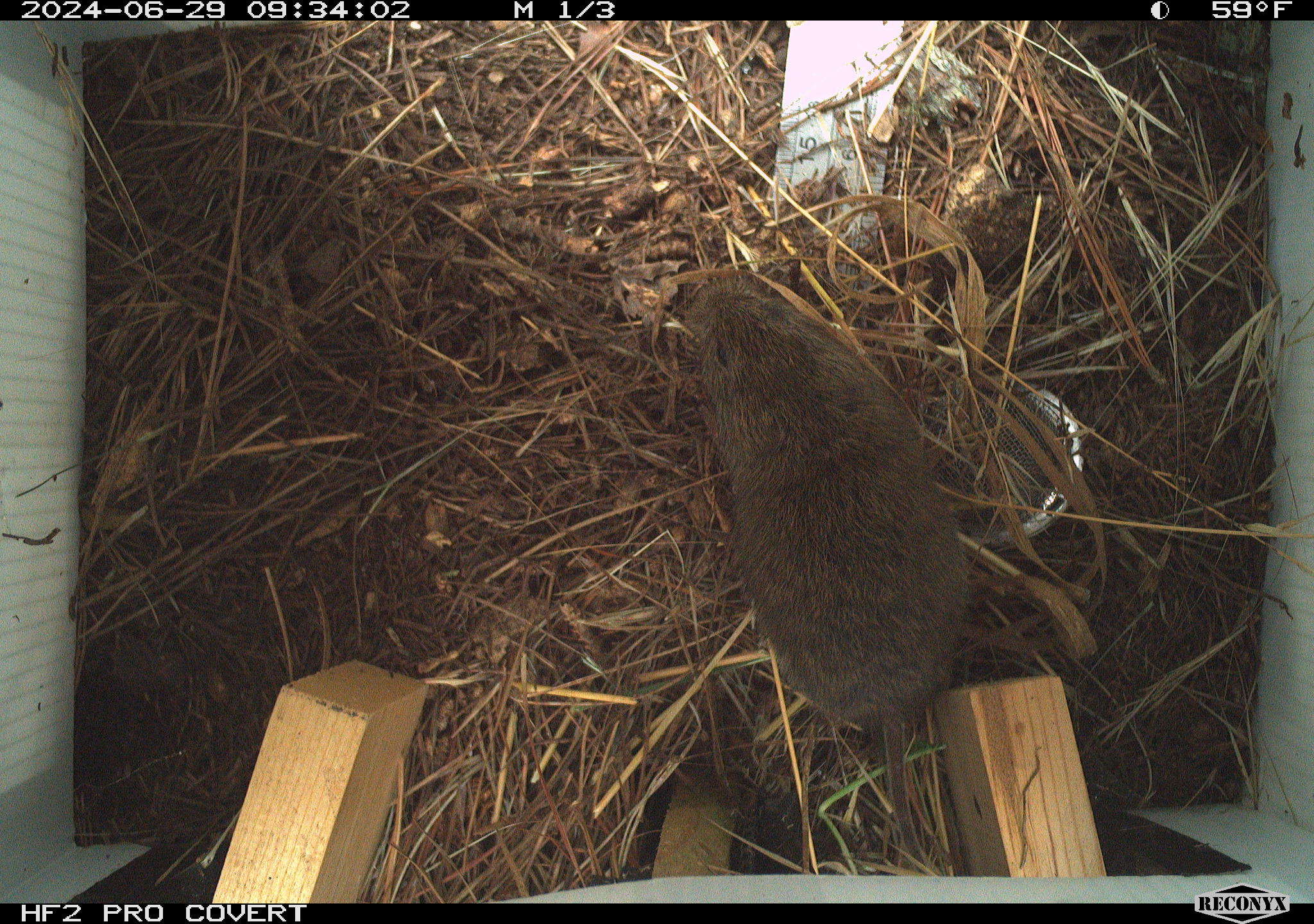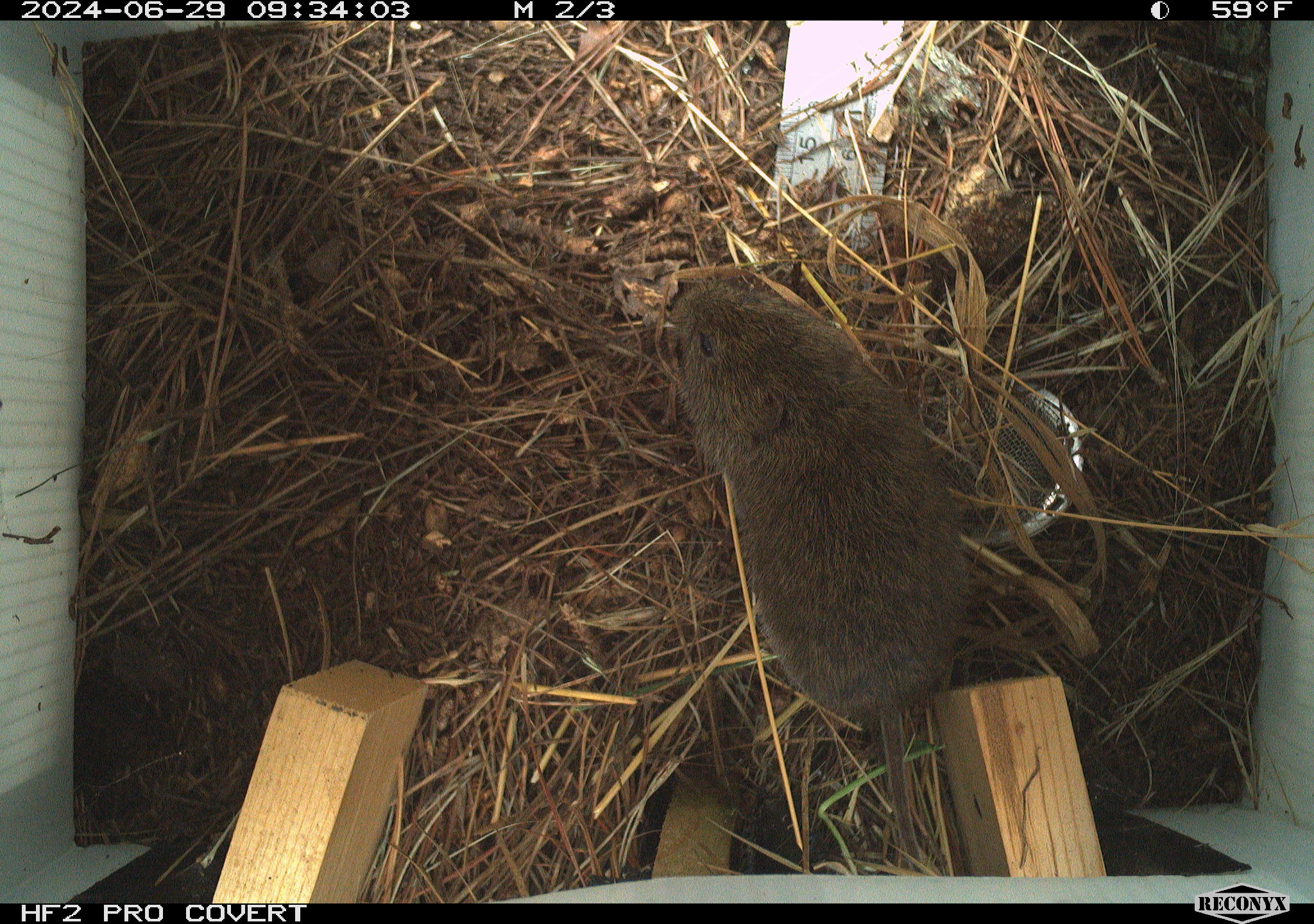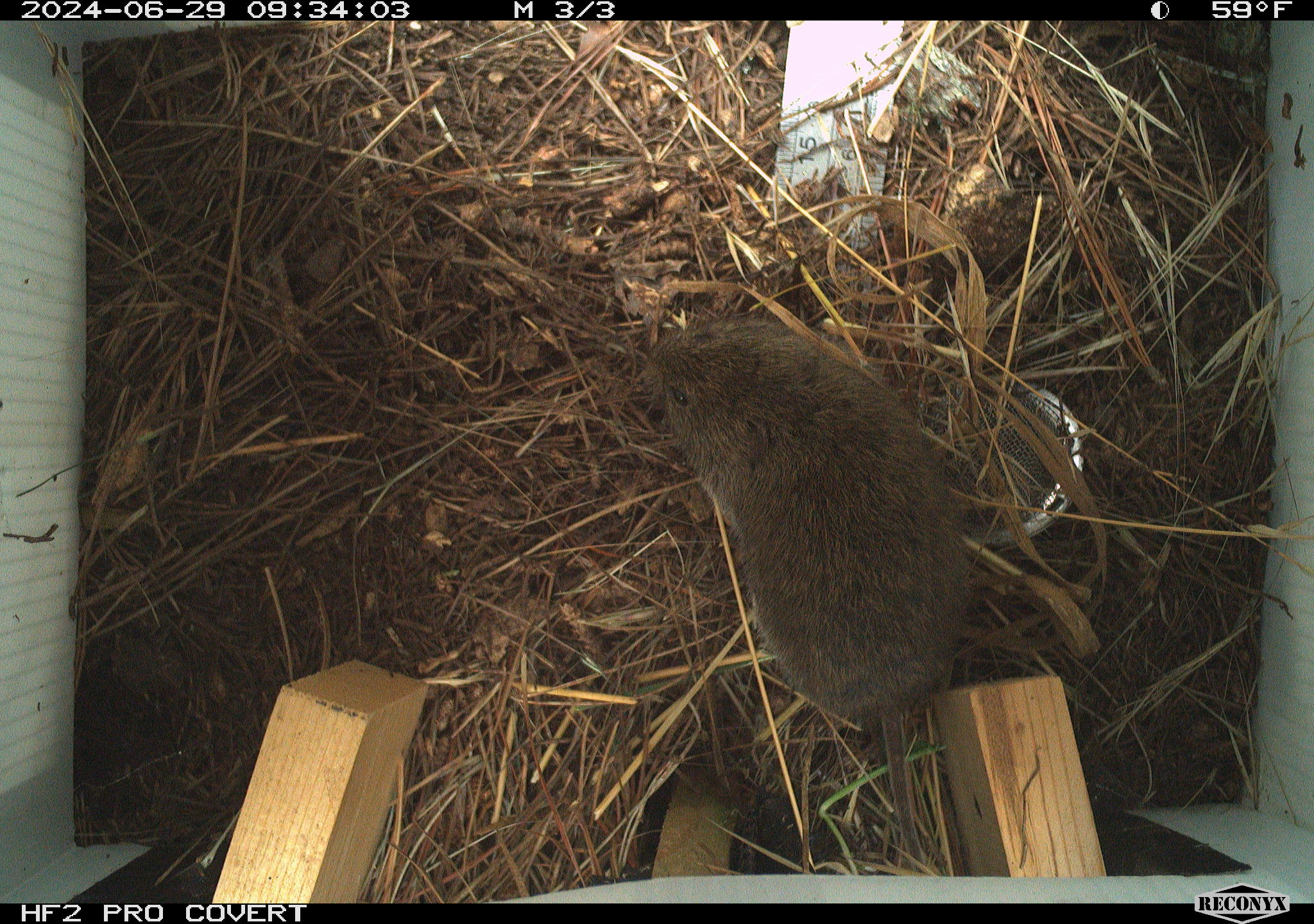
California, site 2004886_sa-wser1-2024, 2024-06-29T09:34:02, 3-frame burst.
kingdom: Animalia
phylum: Chordata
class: Mammalia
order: Rodentia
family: Cricetidae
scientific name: Arvicolinae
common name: voles, lemmings, and muskrats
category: arvicolinae subfamily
Arvicolinae subfamily (voles, lemmings, and muskrats) (Arvicolinae).